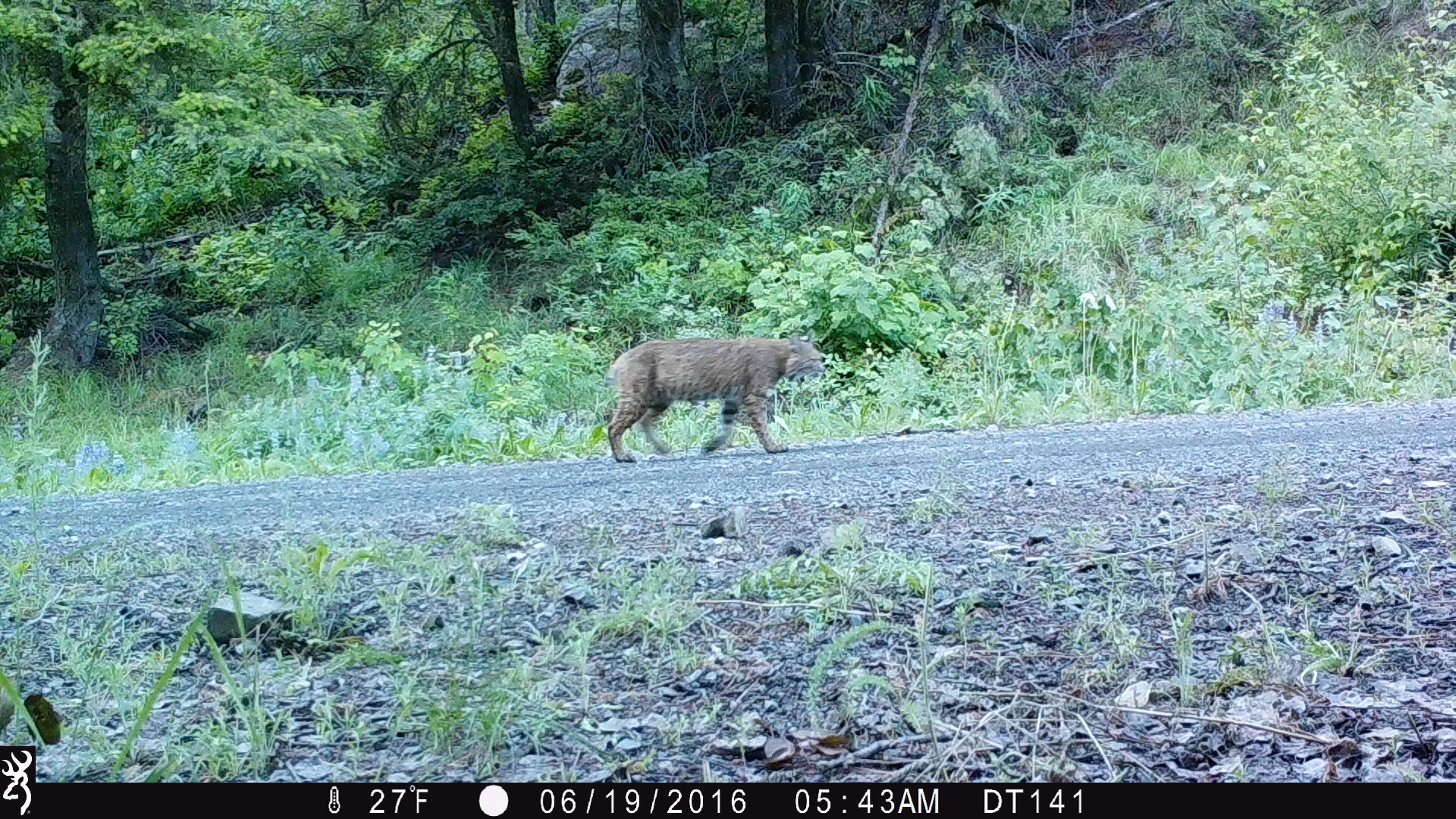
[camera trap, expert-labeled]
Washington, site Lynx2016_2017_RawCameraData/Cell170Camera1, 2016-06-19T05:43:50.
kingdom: Animalia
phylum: Chordata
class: Mammalia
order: Carnivora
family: Felidae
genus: Lynx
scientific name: Lynx rufus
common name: bobcat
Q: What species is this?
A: Lynx rufus (bobcat).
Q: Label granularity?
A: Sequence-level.